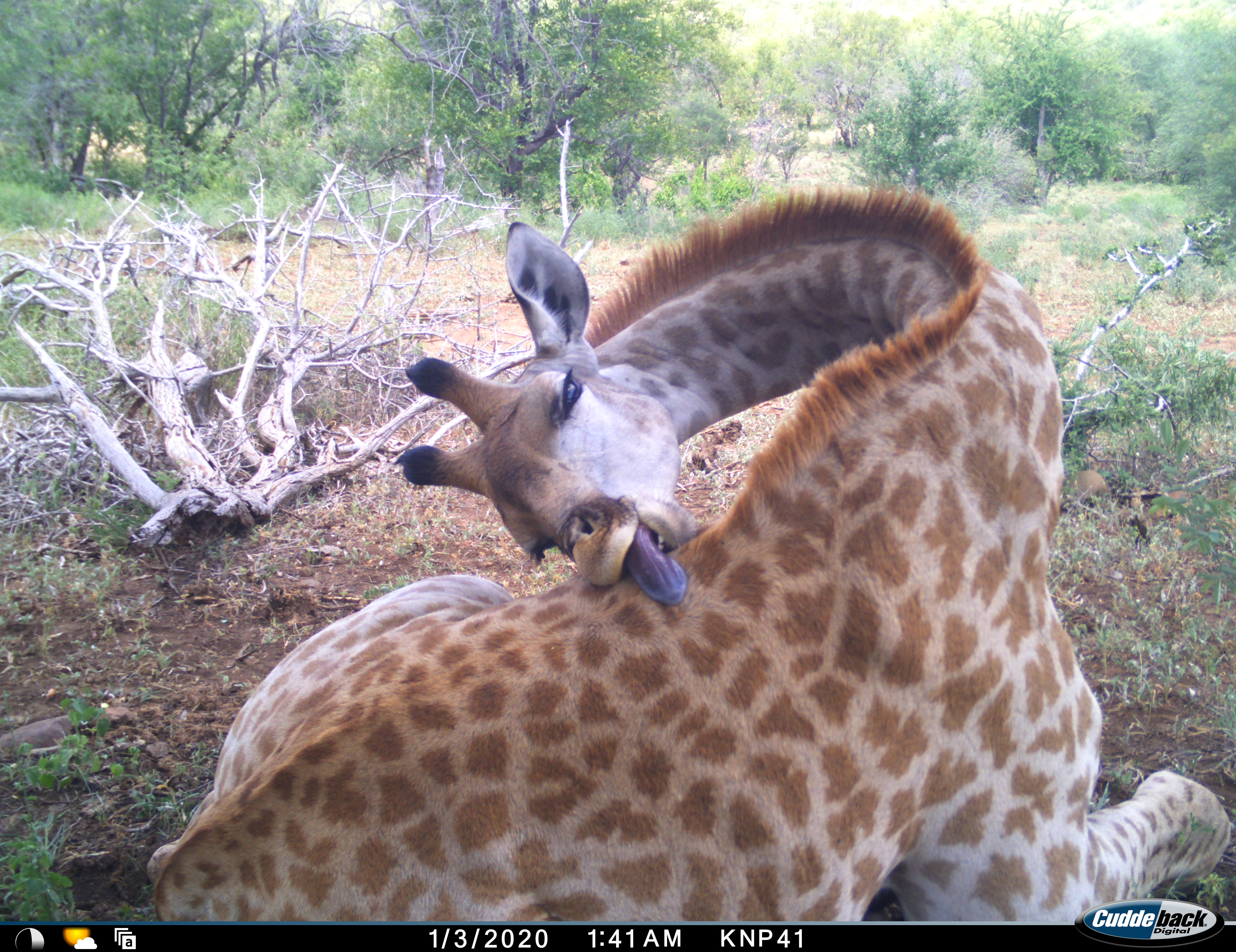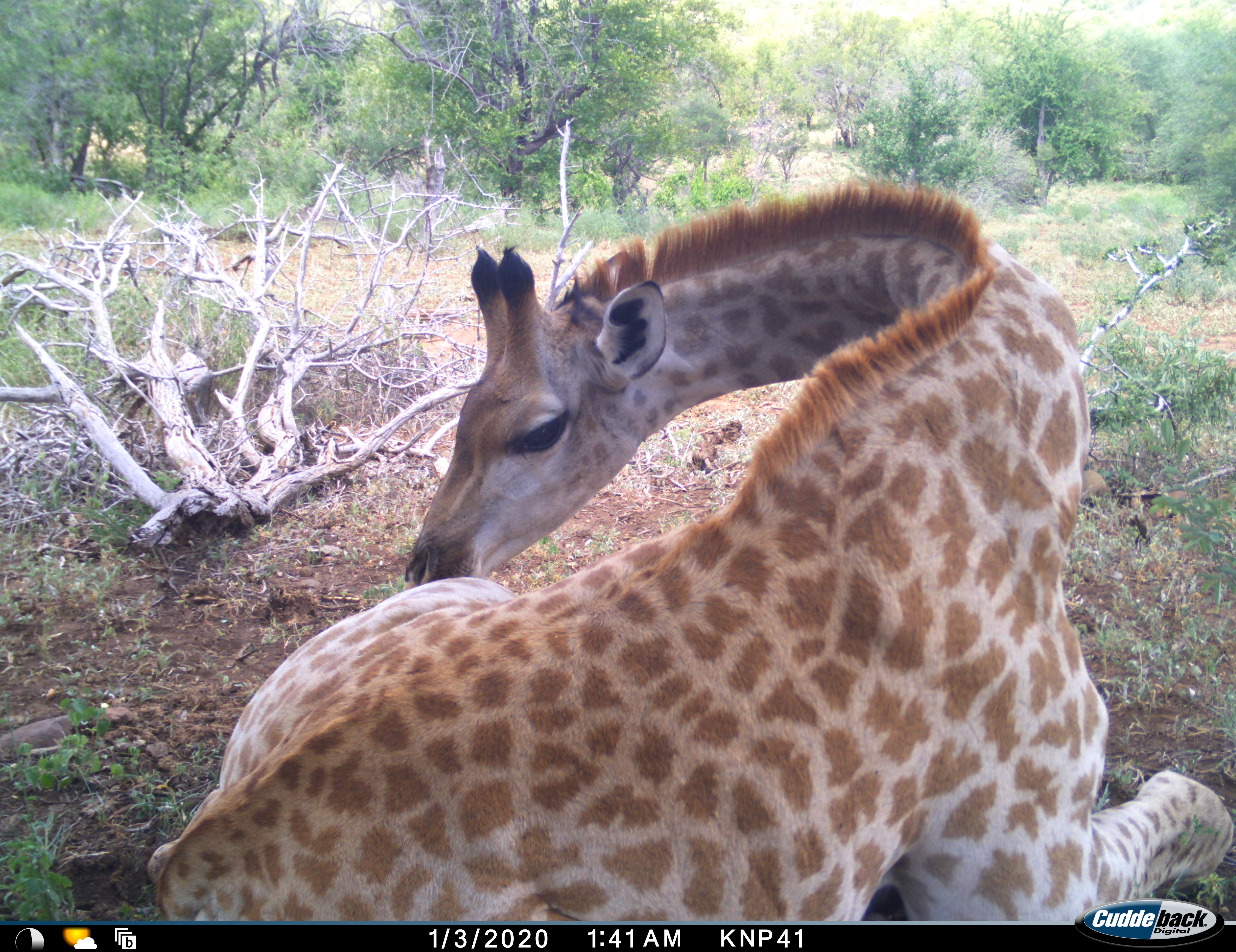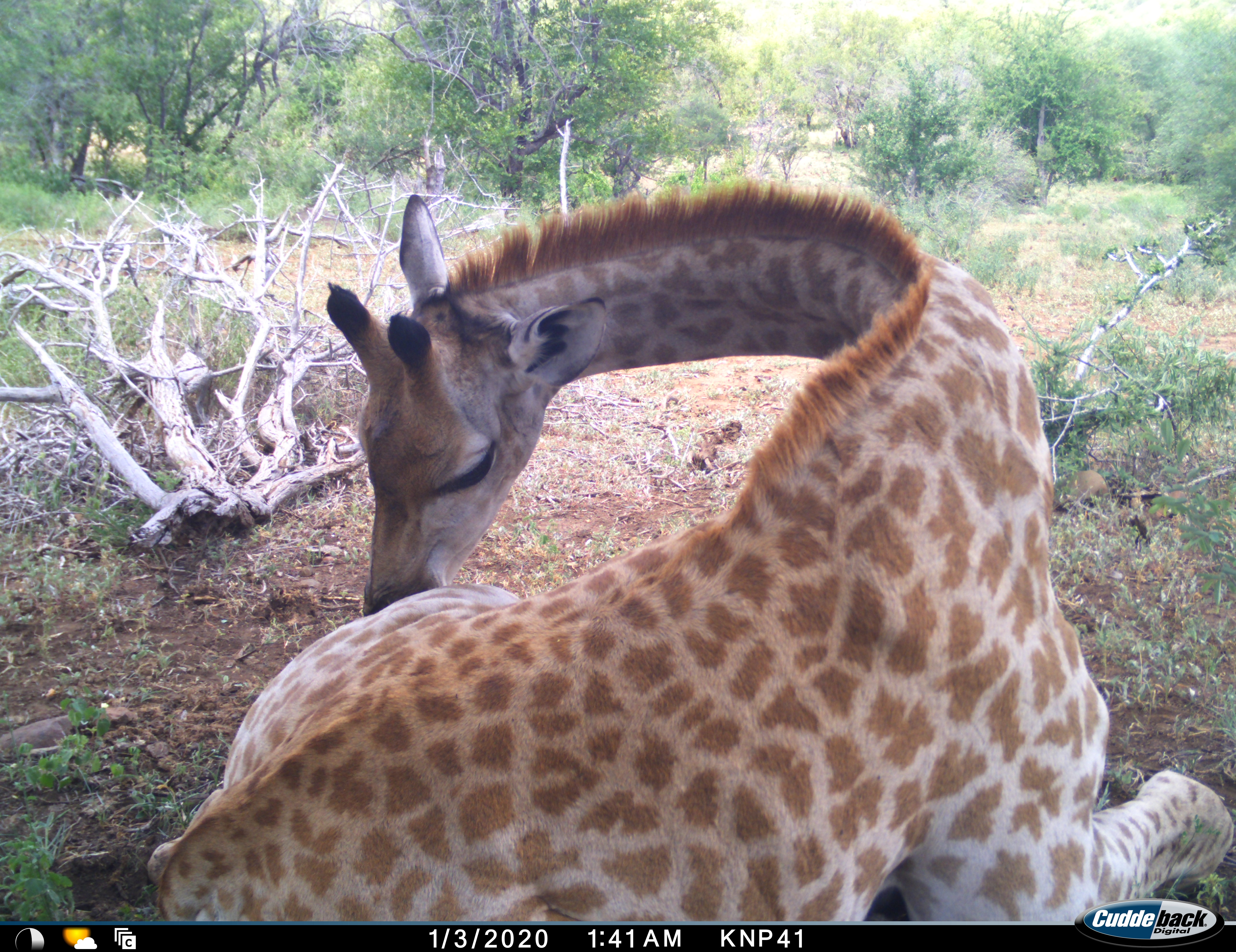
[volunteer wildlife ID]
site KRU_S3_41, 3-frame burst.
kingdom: Animalia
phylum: Chordata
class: Mammalia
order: Artiodactyla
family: Giraffidae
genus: Giraffa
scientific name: Giraffa camelopardalis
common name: giraffe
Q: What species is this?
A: Giraffe (Giraffa camelopardalis).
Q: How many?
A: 1.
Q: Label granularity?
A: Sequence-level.